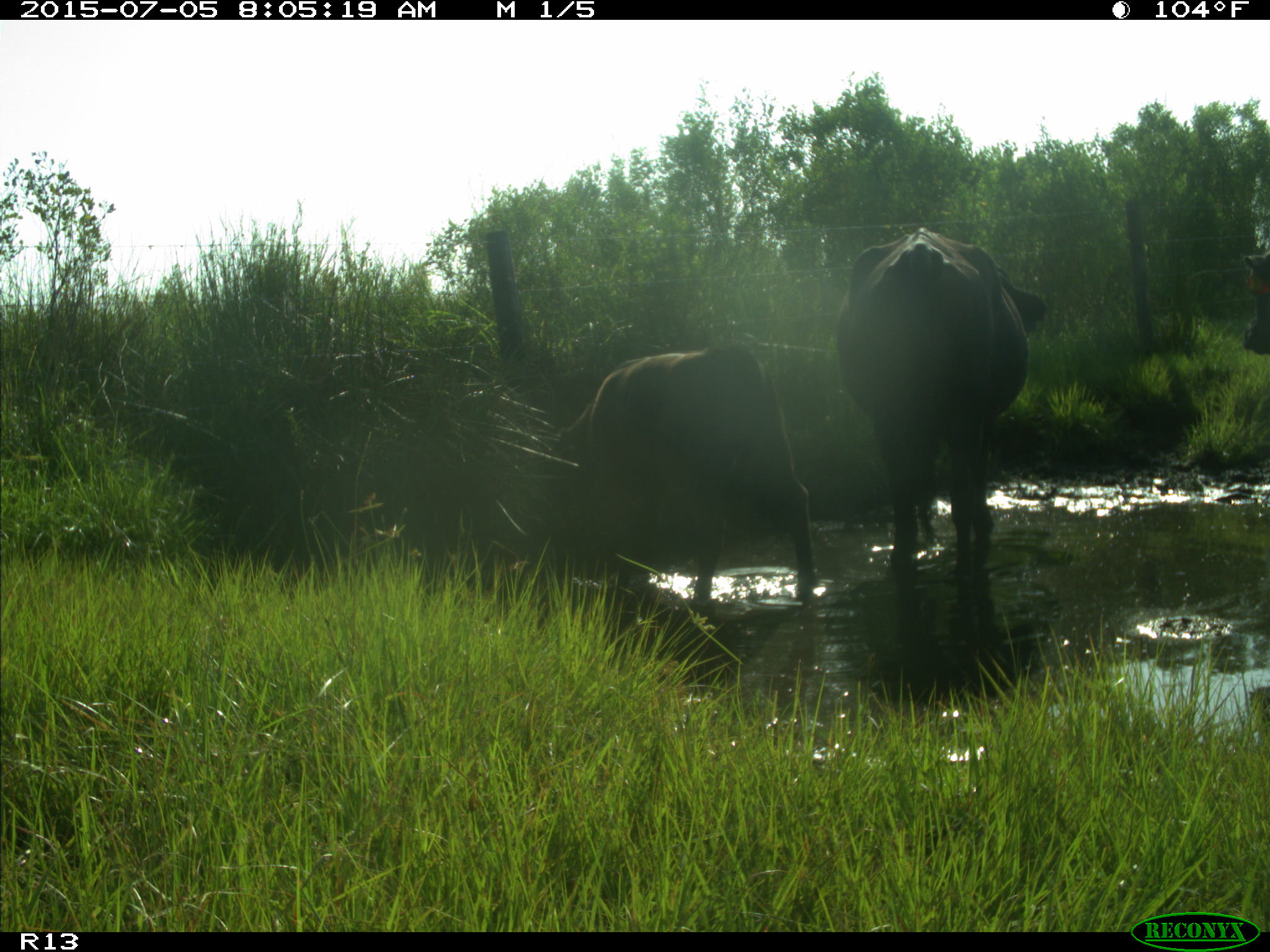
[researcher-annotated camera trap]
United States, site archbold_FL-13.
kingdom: Animalia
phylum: Chordata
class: Mammalia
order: Artiodactyla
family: Bovidae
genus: Bos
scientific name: Bos taurus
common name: domestic cow